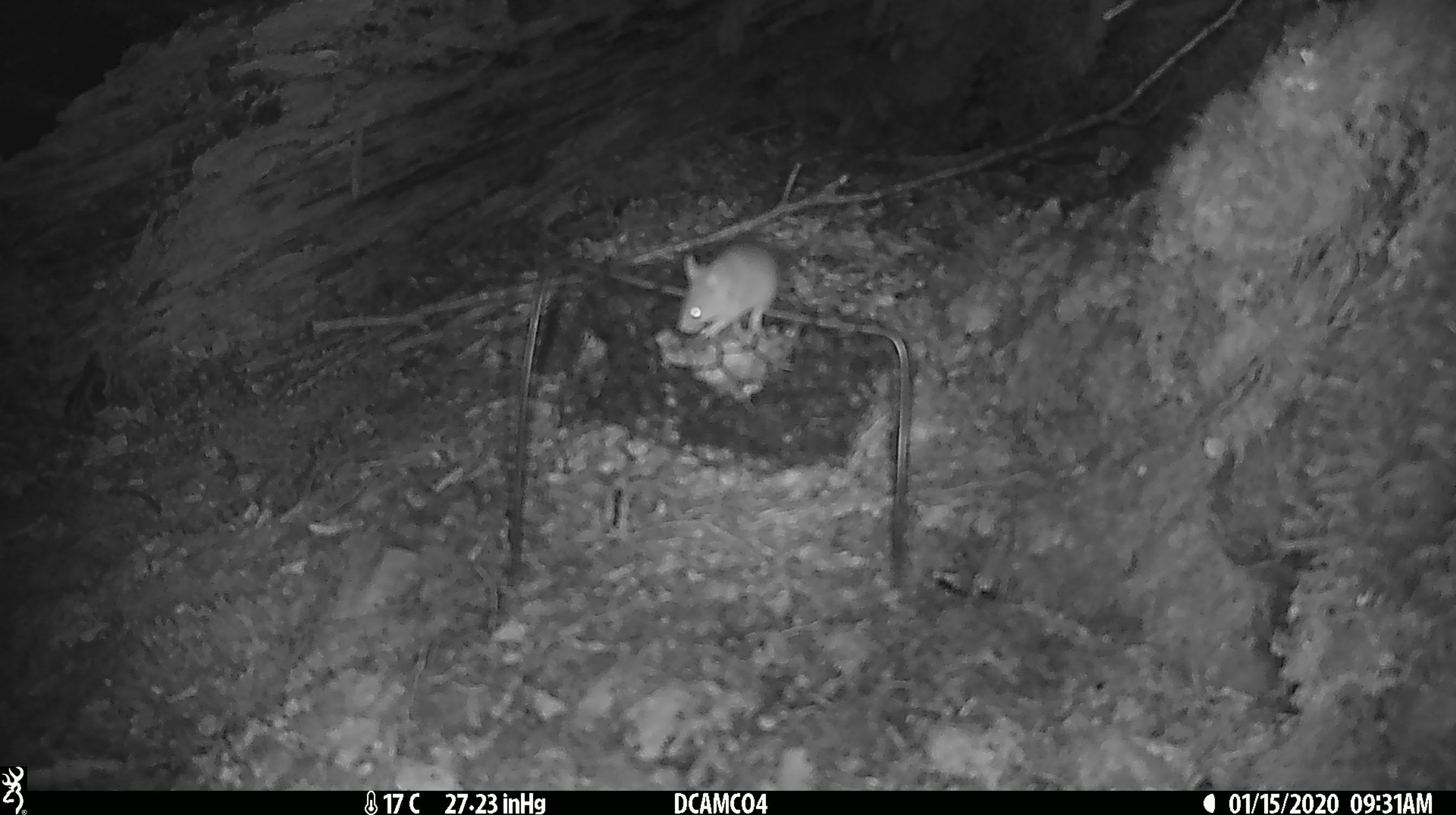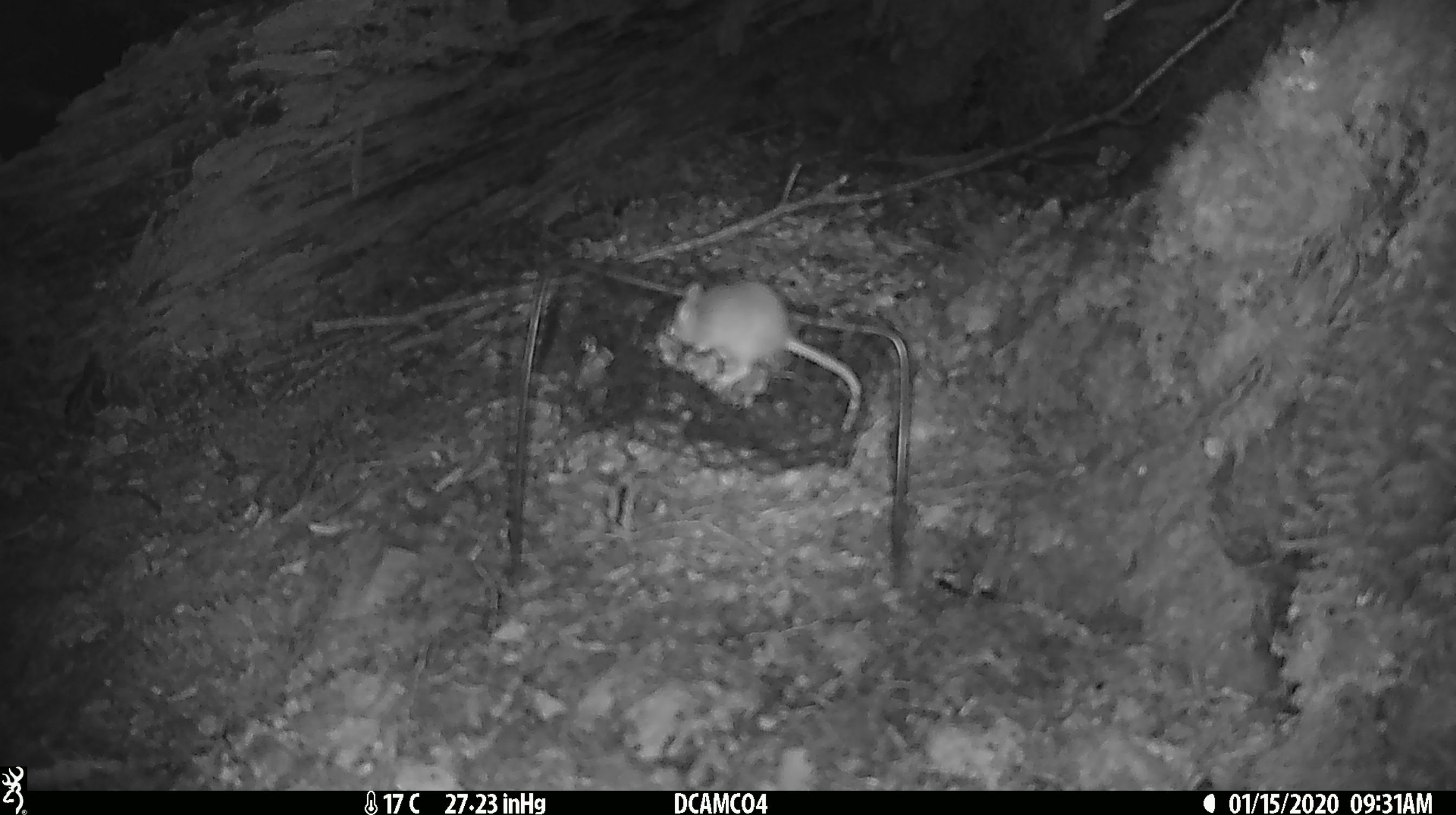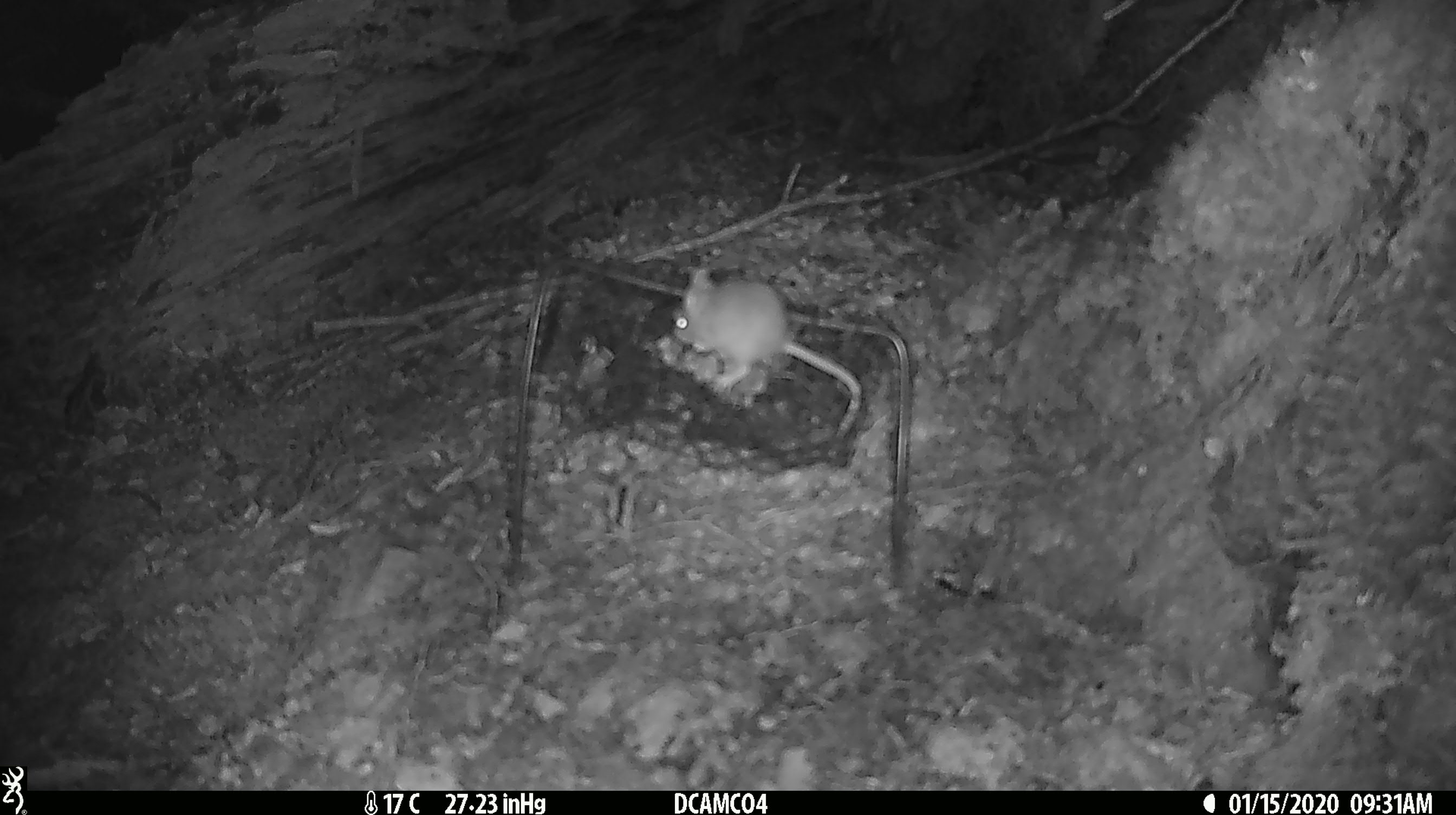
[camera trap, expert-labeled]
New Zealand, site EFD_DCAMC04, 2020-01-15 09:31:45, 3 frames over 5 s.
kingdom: Animalia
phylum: Chordata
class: Mammalia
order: Rodentia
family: Muridae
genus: Mus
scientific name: Mus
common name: mouse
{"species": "mouse (Mus)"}